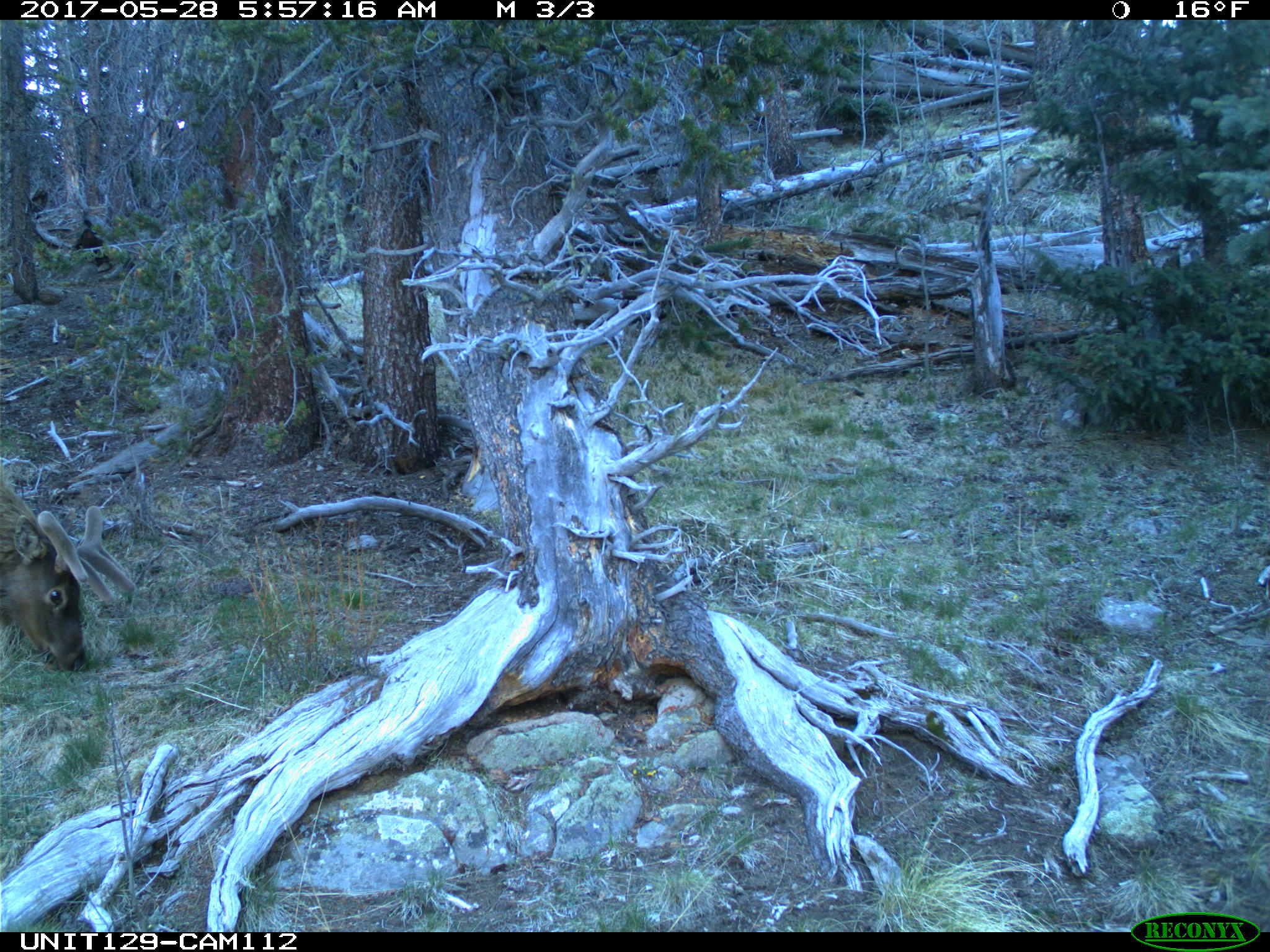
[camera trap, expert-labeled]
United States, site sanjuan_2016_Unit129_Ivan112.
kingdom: Animalia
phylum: Chordata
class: Mammalia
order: Artiodactyla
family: Cervidae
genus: Cervus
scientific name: Cervus elaphus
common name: red deer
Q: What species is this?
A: Cervus elaphus (red deer).